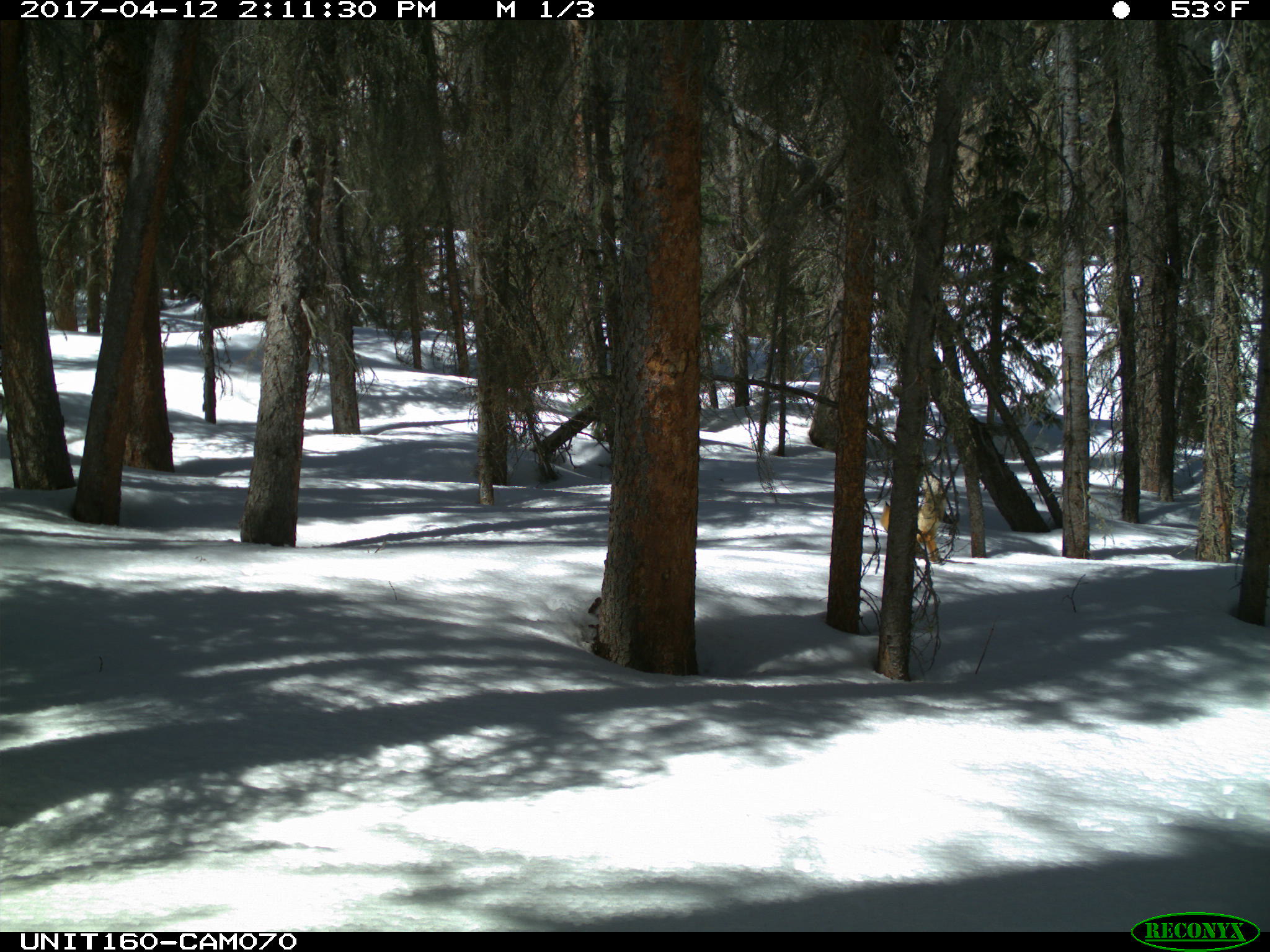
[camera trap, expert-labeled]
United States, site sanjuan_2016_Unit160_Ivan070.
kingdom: Animalia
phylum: Chordata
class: Mammalia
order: Carnivora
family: Canidae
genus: Vulpes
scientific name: Vulpes vulpes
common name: red fox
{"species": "Vulpes vulpes (red fox)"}